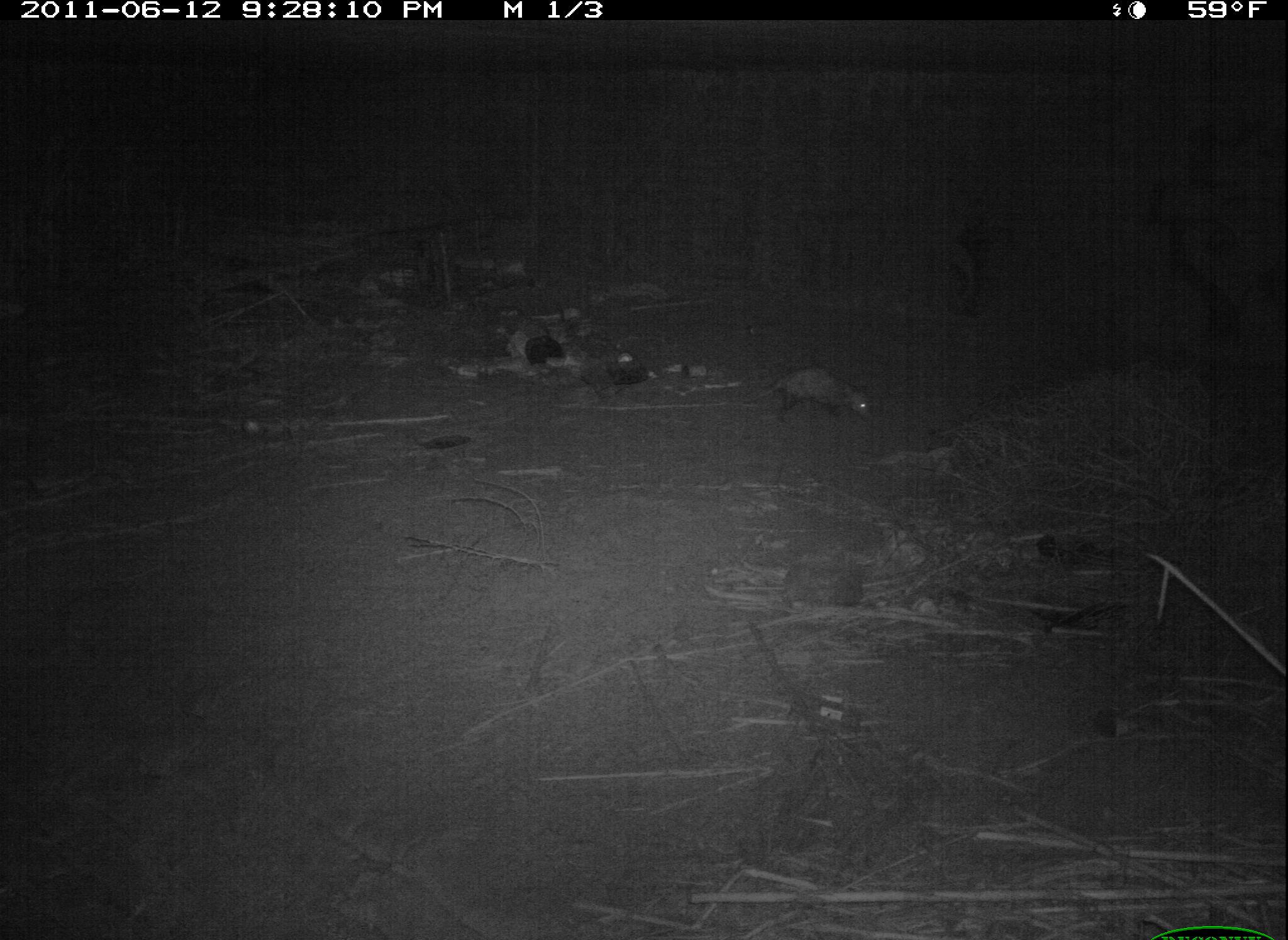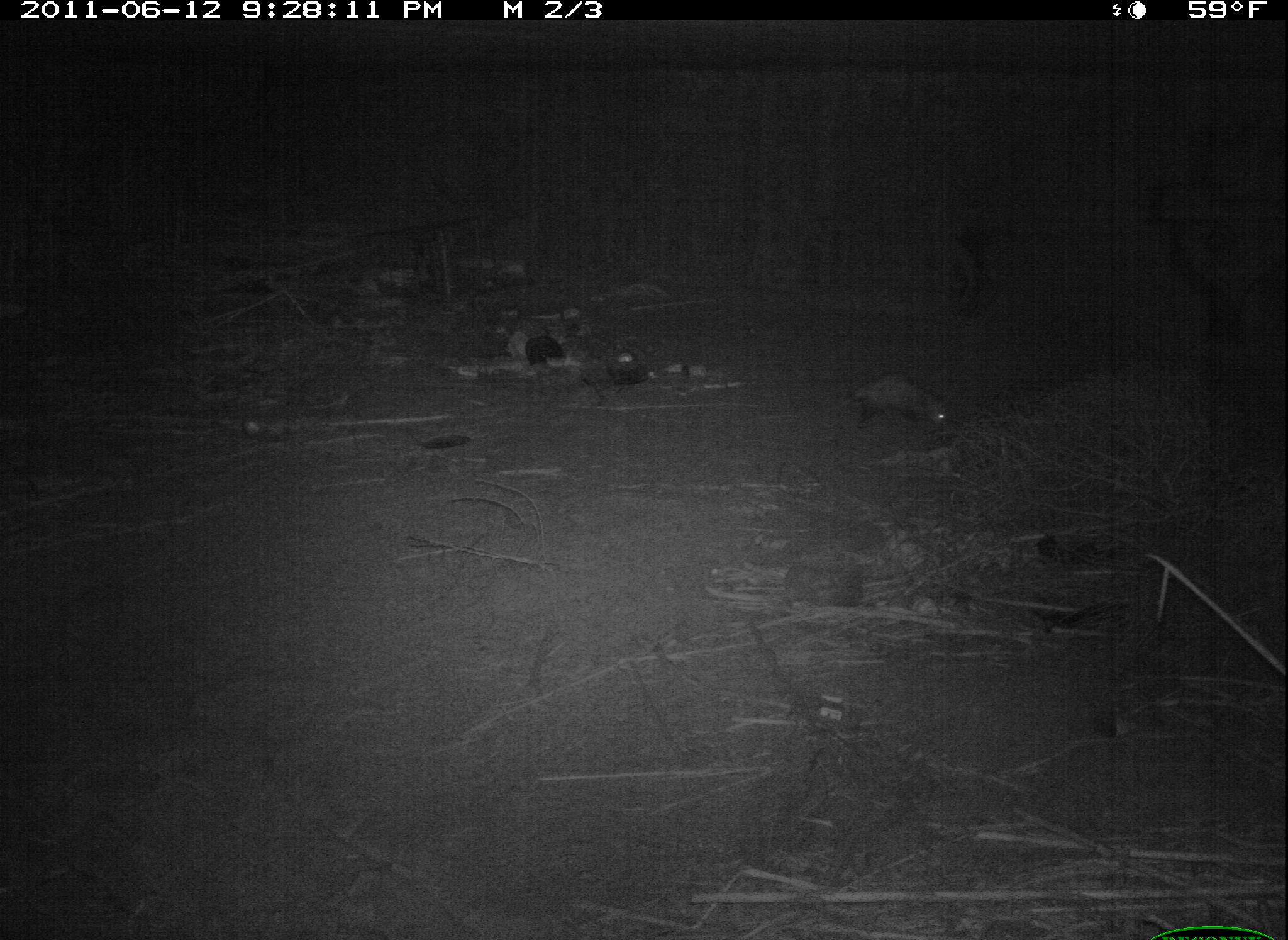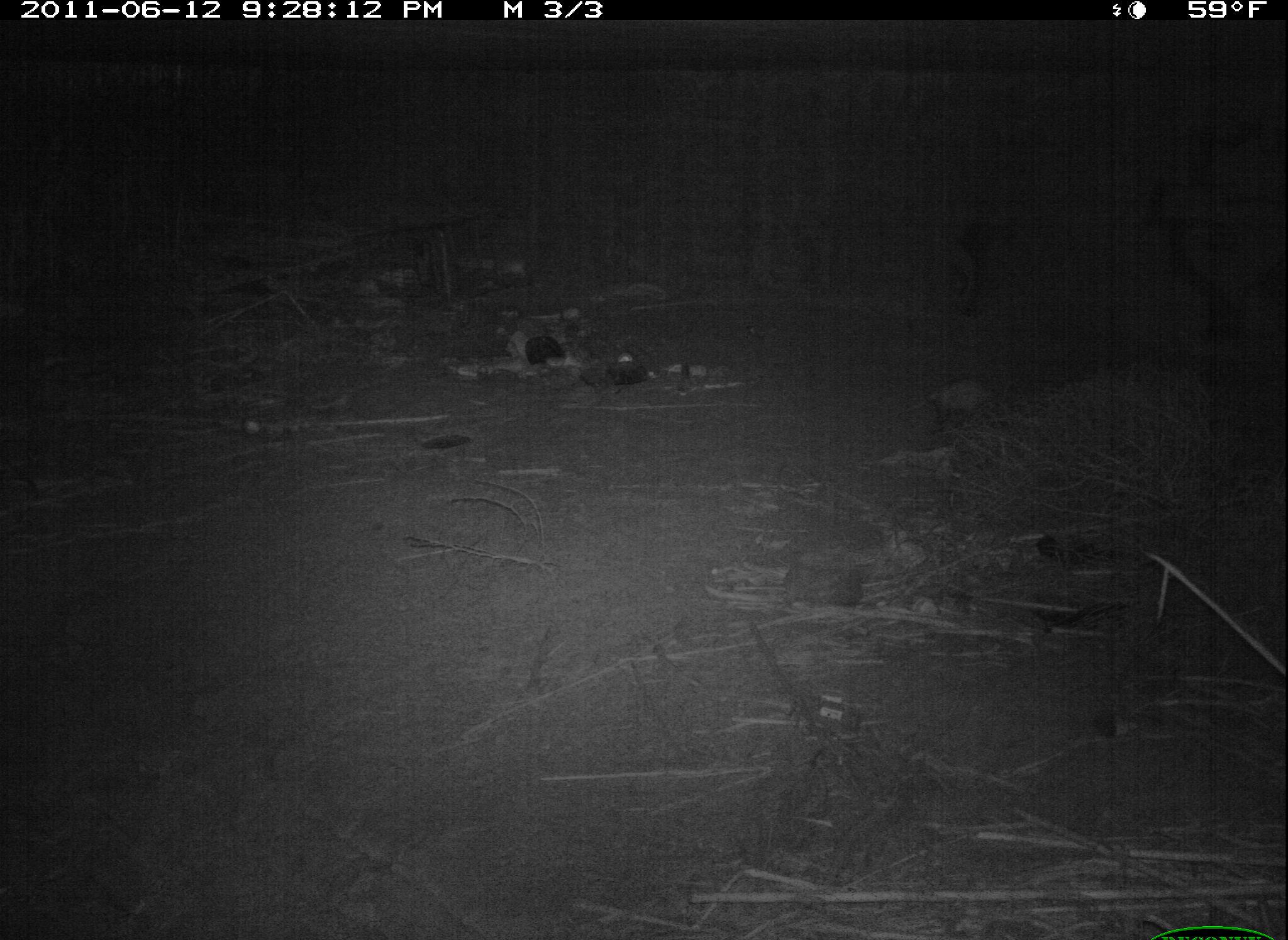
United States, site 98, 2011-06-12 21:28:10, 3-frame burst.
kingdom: Animalia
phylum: Chordata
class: Mammalia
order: Didelphimorphia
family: Didelphidae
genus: Didelphis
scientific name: Didelphis virginiana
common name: virginia opossum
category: opossum